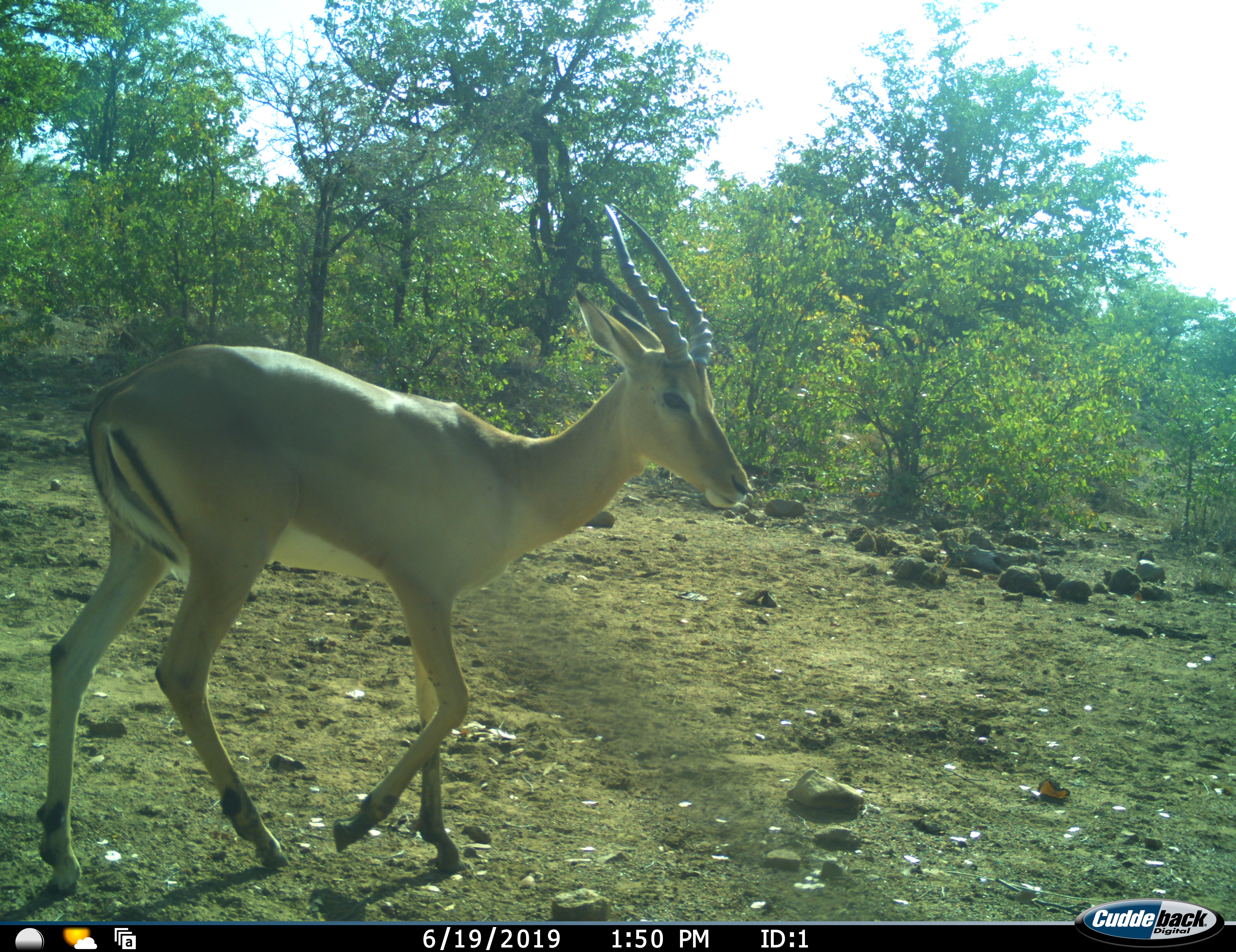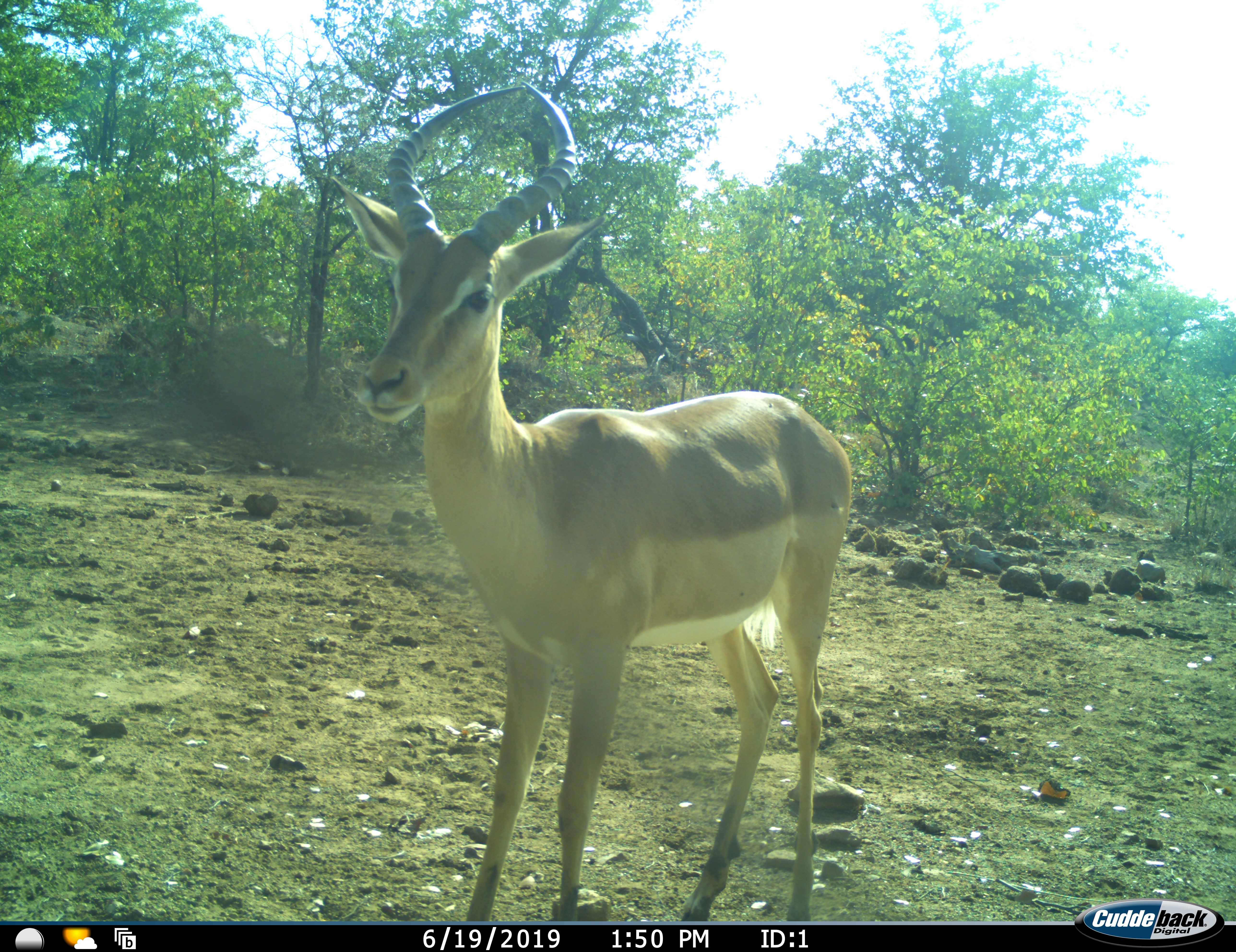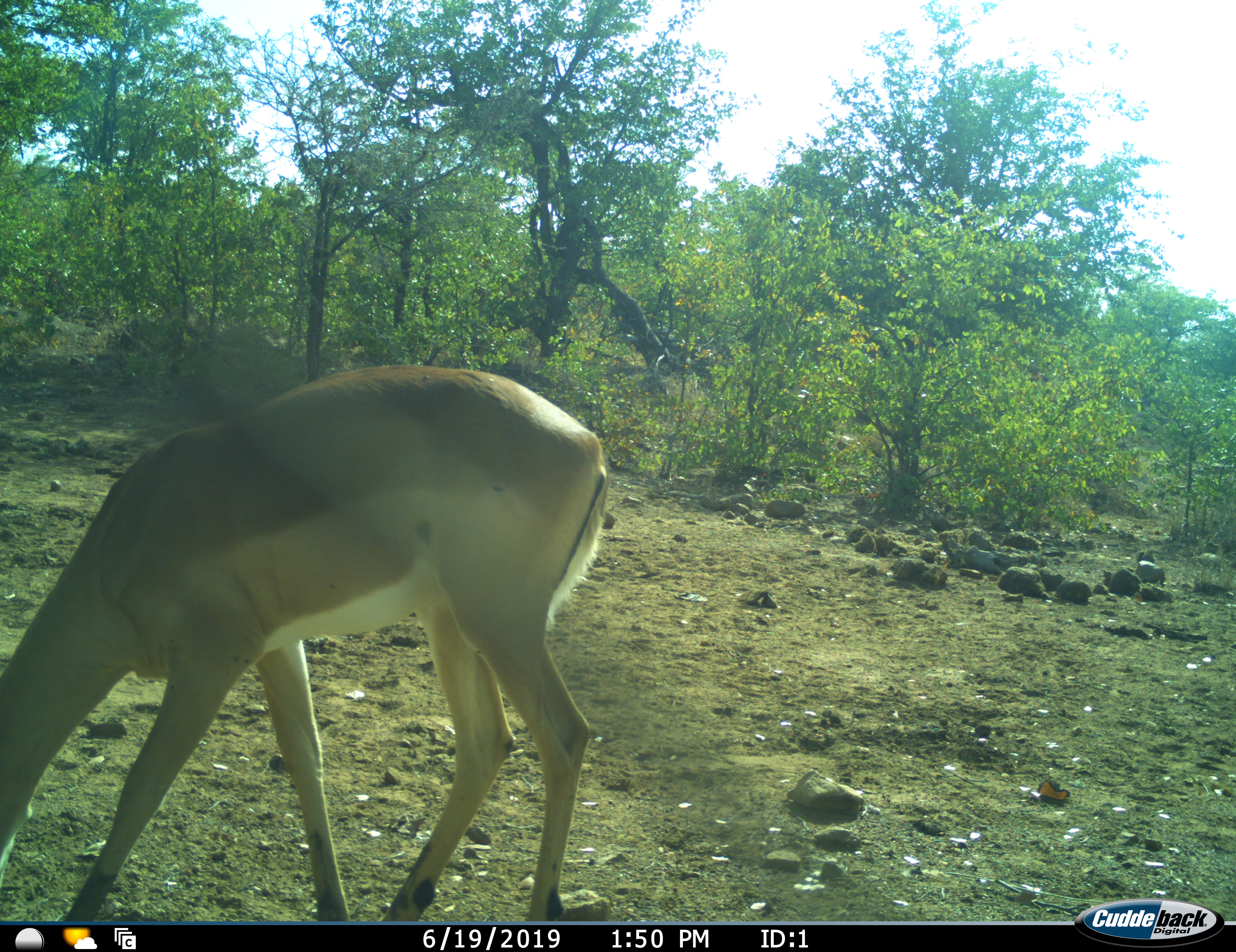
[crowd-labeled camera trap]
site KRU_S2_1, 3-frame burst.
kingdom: Animalia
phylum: Chordata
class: Mammalia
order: Artiodactyla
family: Bovidae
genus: Aepyceros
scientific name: Aepyceros melampus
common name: impala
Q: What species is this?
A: Impala (Aepyceros melampus).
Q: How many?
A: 1.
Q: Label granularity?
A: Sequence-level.